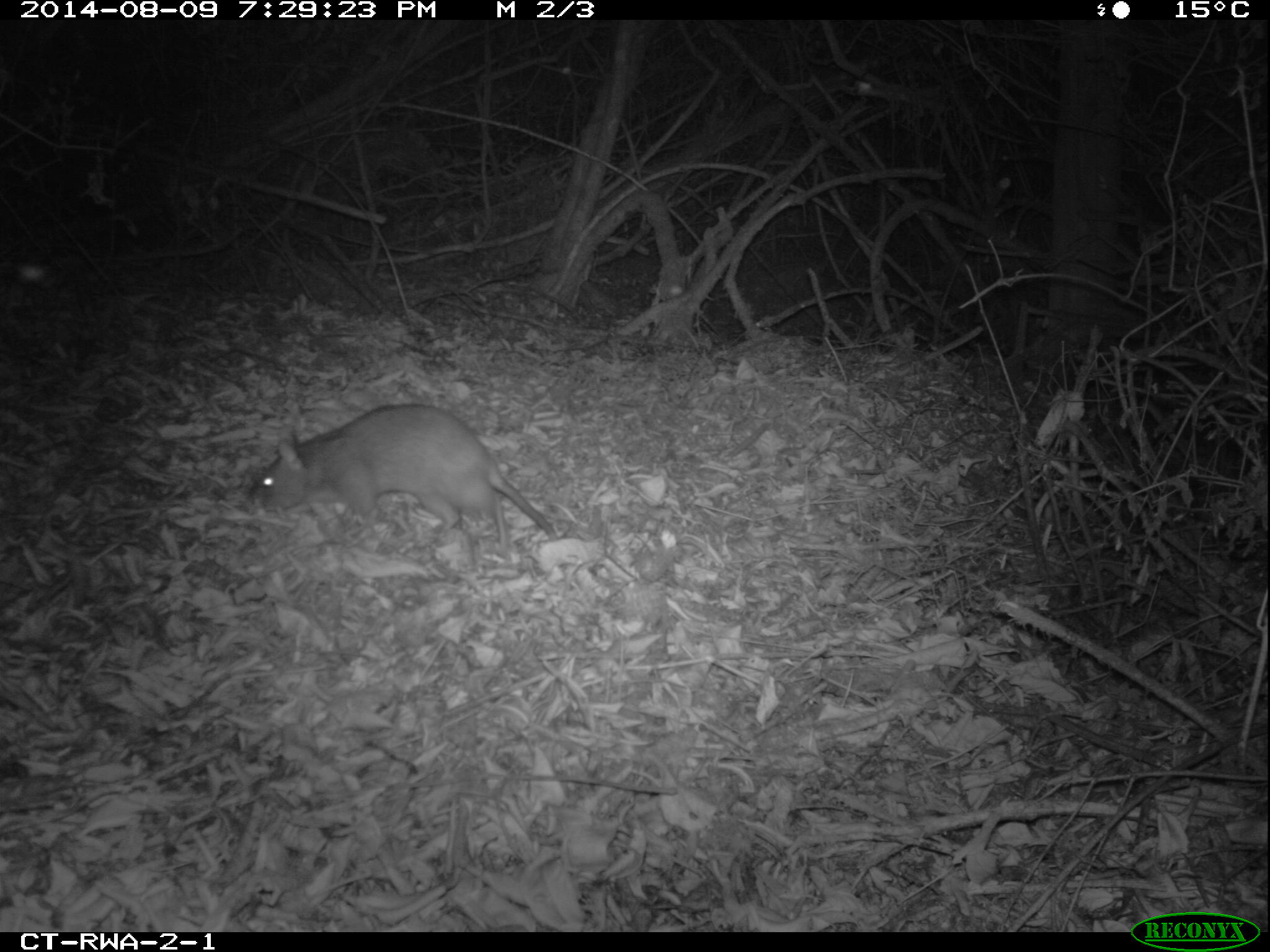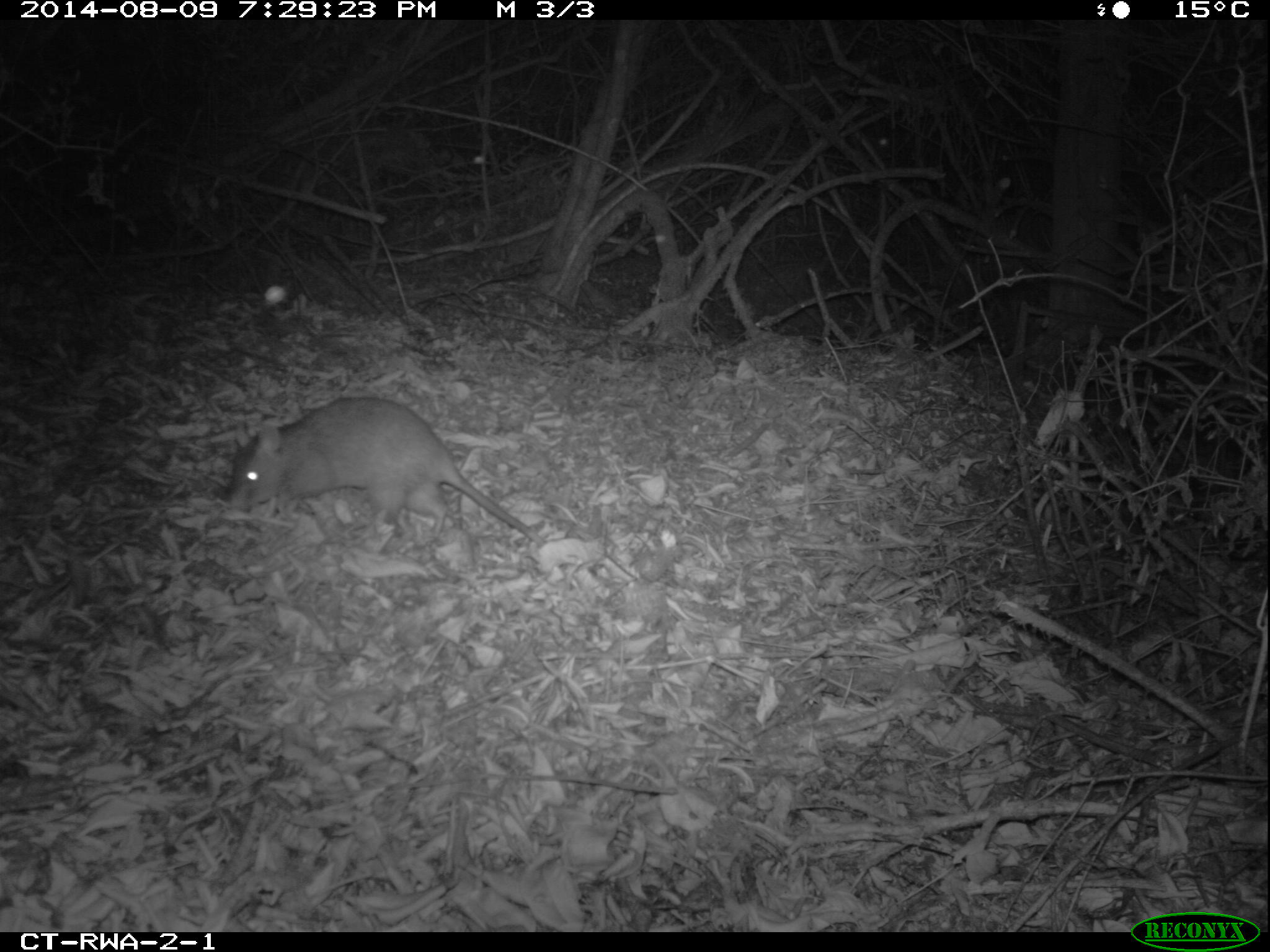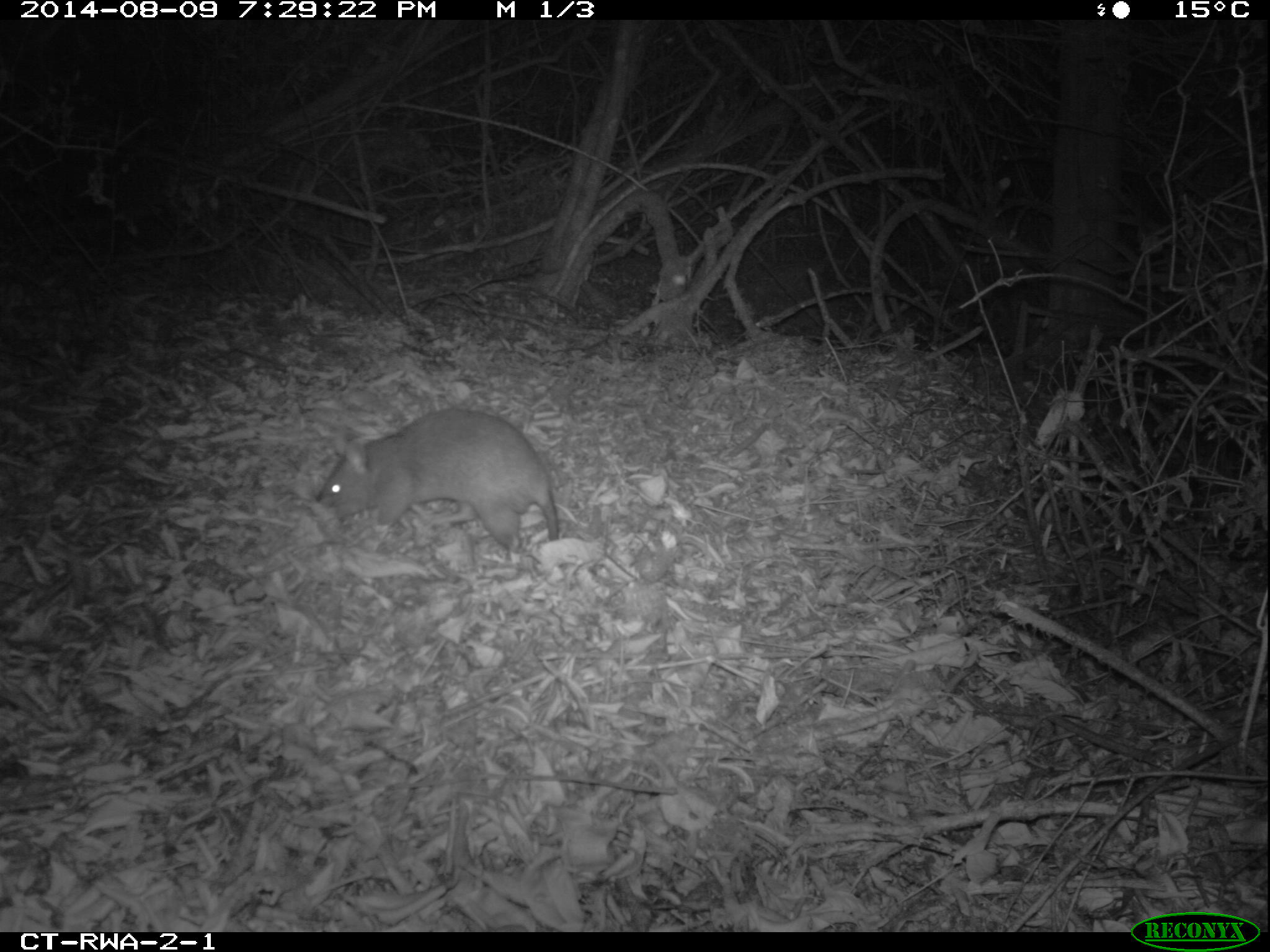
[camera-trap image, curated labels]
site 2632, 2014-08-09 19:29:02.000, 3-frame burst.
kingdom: Animalia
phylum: Chordata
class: Mammalia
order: Rodentia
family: Nesomyidae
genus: Cricetomys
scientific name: Cricetomys gambianus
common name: african giant pouched rat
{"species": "Cricetomys gambianus (african giant pouched rat)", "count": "1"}